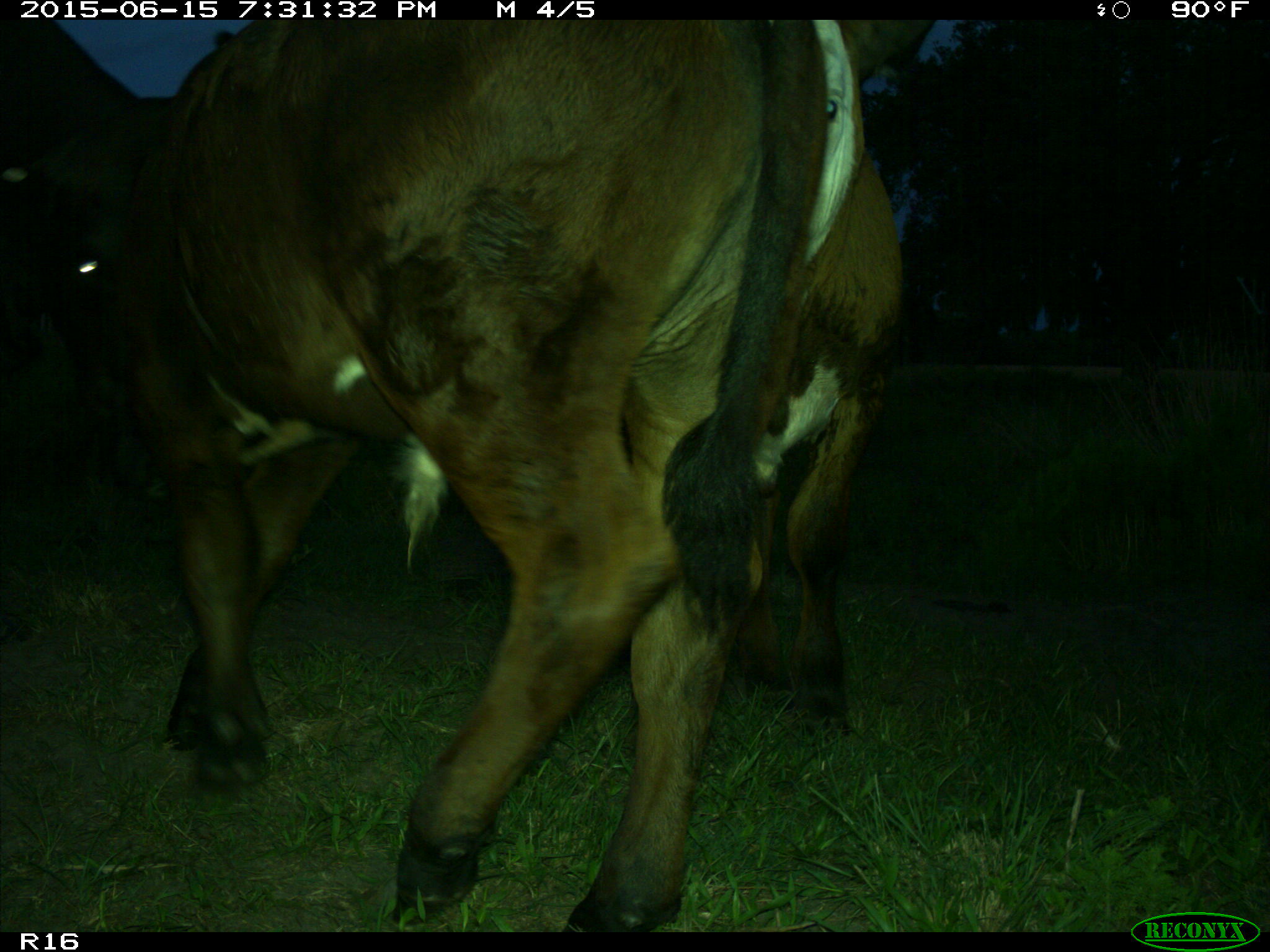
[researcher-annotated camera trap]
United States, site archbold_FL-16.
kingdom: Animalia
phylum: Chordata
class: Mammalia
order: Artiodactyla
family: Bovidae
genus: Bos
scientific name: Bos taurus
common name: domestic cow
Bos taurus (domestic cow).